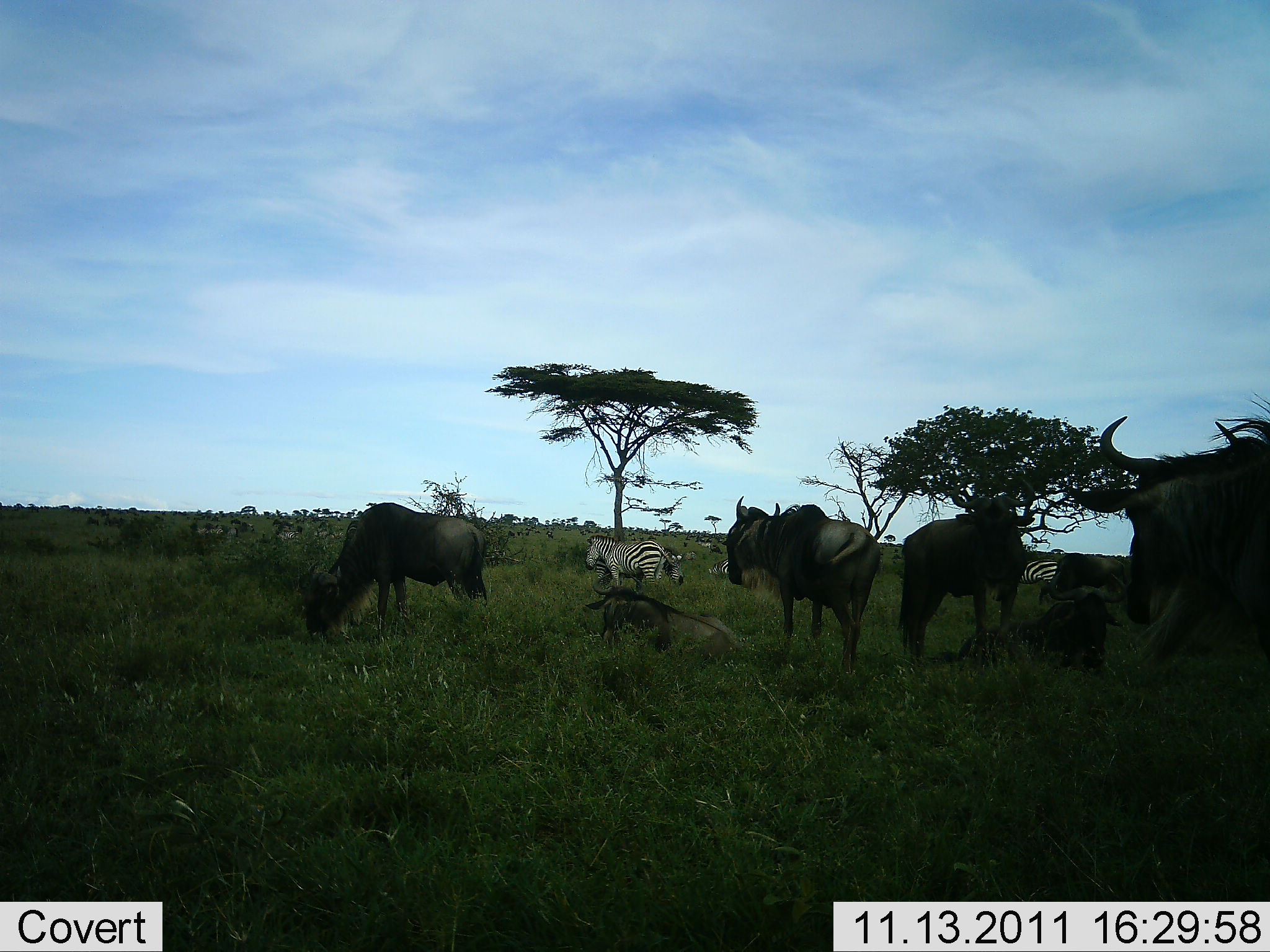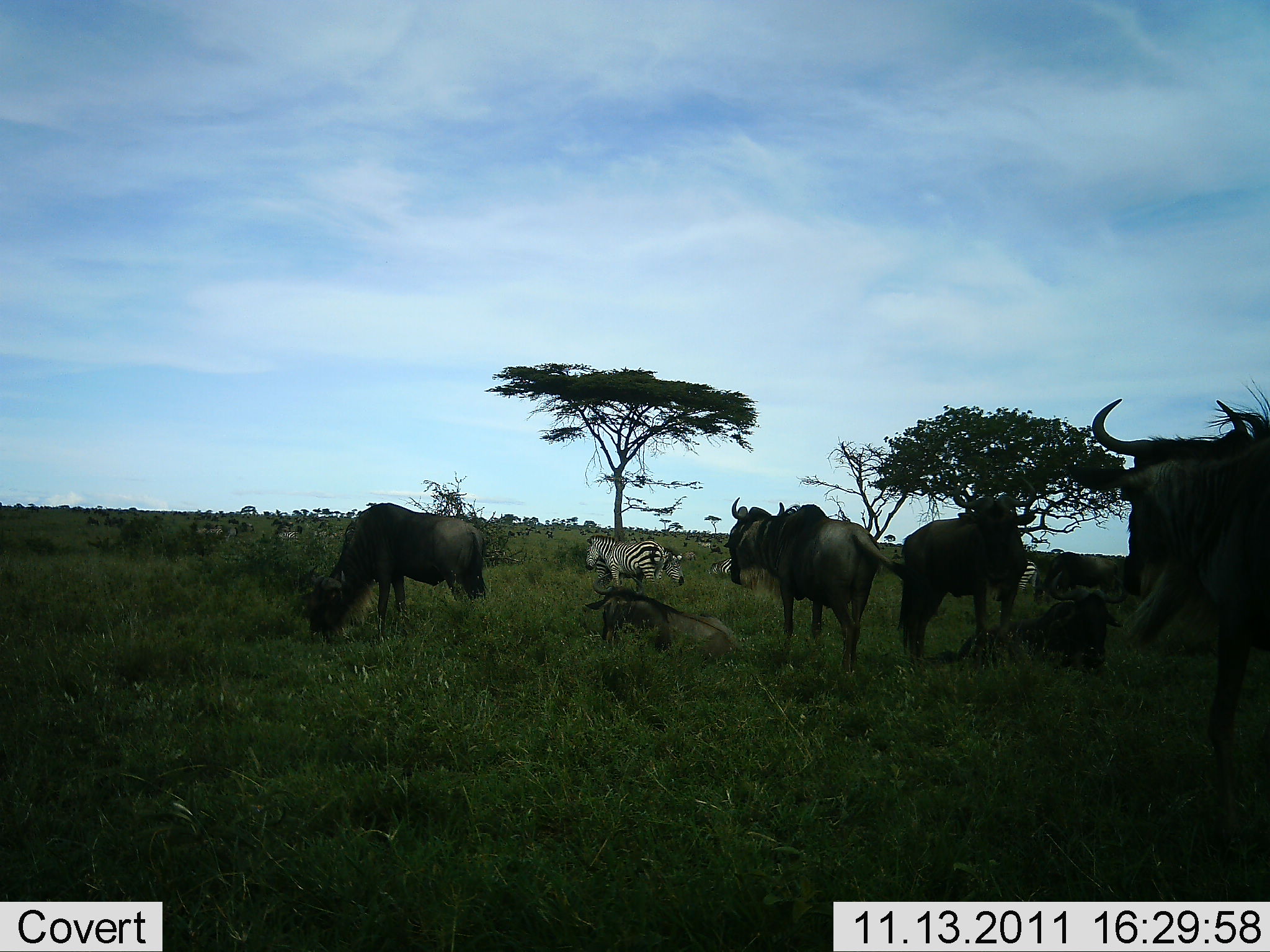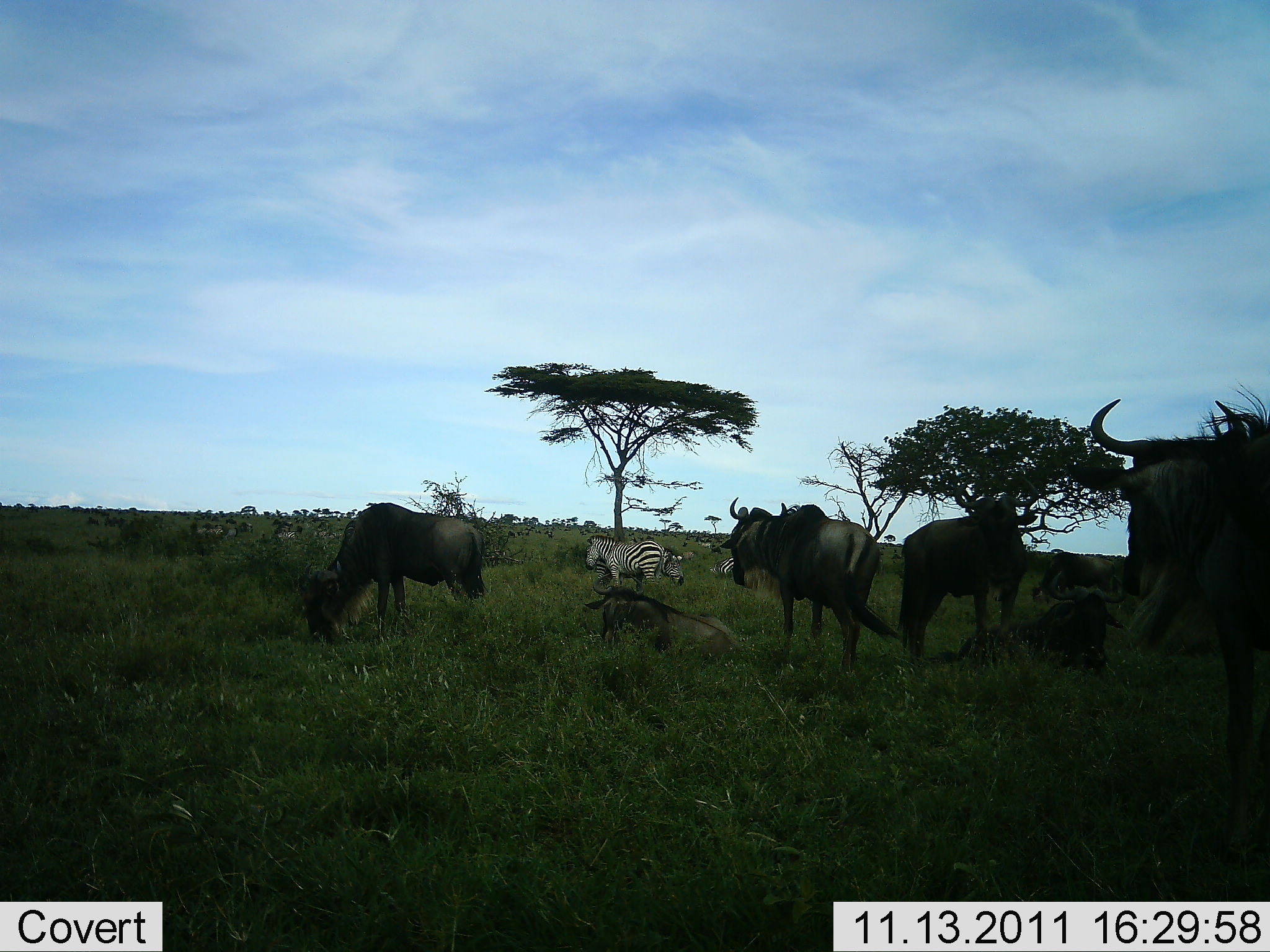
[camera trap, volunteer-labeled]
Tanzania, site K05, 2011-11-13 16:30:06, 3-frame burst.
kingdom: Animalia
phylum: Chordata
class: Mammalia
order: Artiodactyla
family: Bovidae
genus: Connochaetes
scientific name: Connochaetes taurinus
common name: blue wildebeest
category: wildebeest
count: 6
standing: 100%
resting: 69%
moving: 0%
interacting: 0%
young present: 0%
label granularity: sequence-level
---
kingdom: Animalia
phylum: Chordata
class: Mammalia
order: Perissodactyla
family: Equidae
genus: Equus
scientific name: Equus quagga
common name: plains zebra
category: zebra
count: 3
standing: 100%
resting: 8%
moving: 8%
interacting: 8%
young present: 8%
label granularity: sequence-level